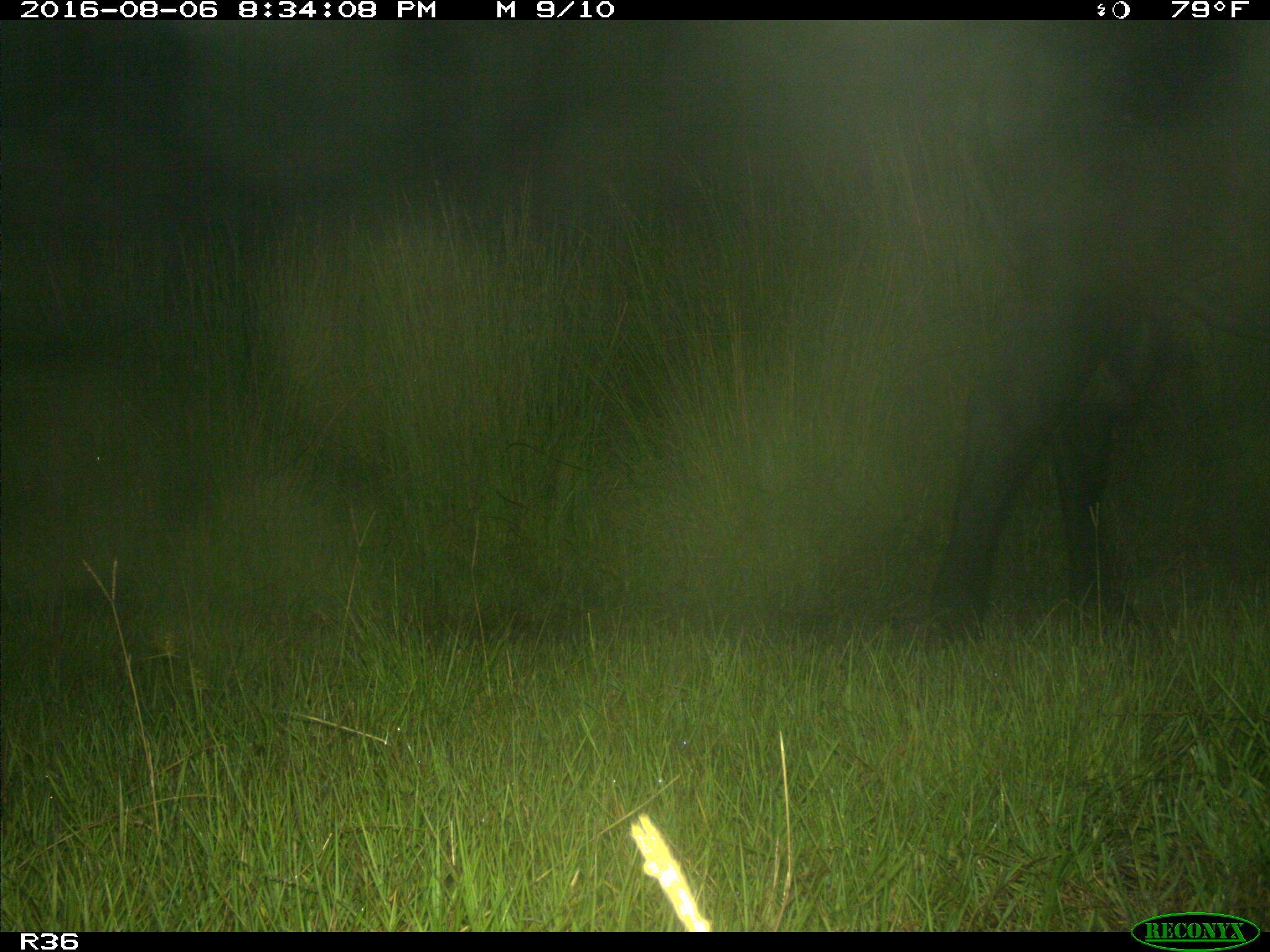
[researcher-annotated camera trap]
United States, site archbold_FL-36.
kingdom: Animalia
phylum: Chordata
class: Mammalia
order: Artiodactyla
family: Bovidae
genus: Bos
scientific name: Bos taurus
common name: domestic cow